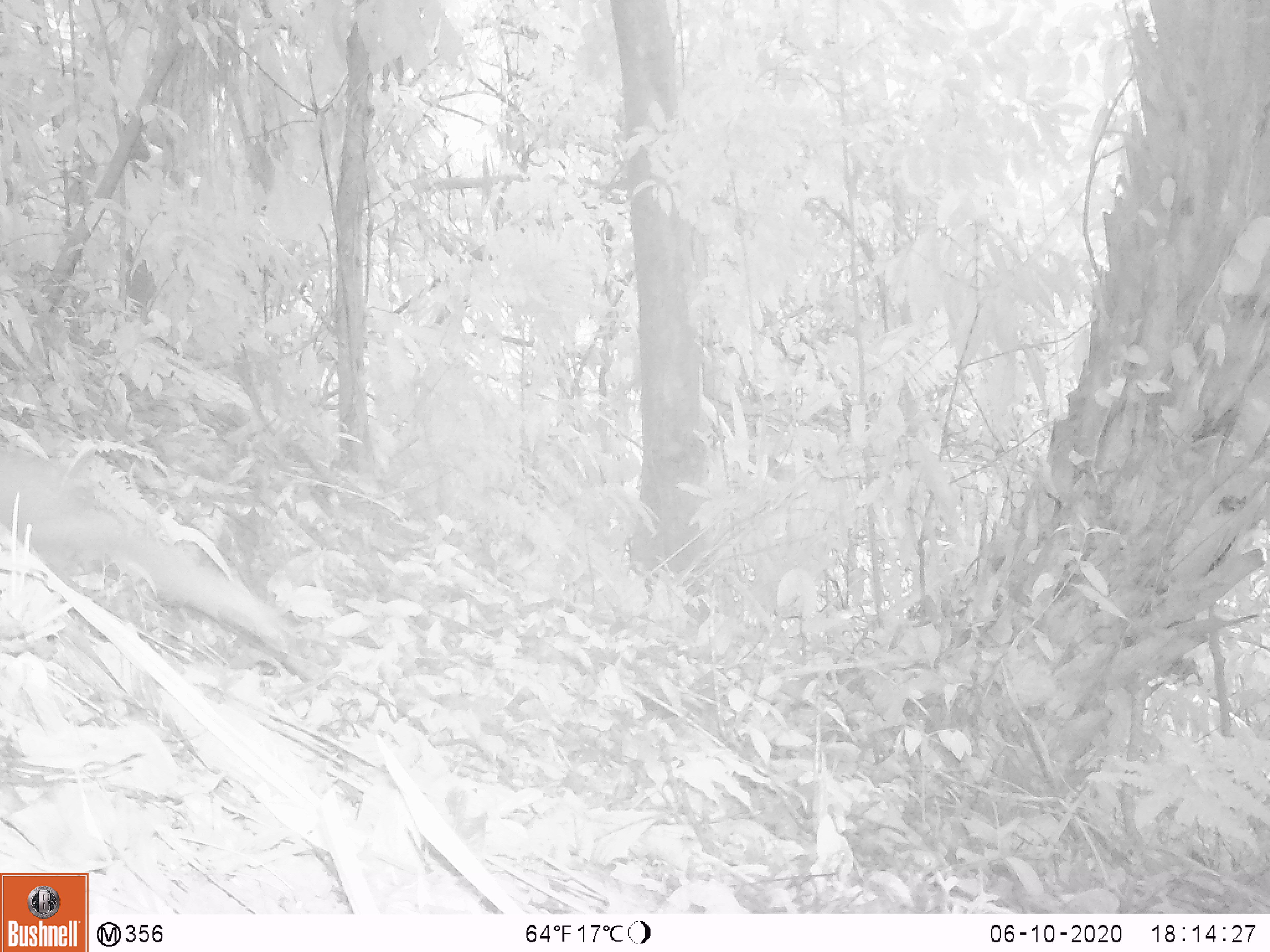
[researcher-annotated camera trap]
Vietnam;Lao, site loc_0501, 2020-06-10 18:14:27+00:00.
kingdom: Animalia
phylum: Chordata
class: Mammalia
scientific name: Mammalia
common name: mammal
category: unidentified small mammal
Unidentified small mammal (mammal) (Mammalia). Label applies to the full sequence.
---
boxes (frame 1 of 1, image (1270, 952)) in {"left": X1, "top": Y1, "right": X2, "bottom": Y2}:
unidentified small mammal: {"left": 0, "top": 439, "right": 338, "bottom": 685}